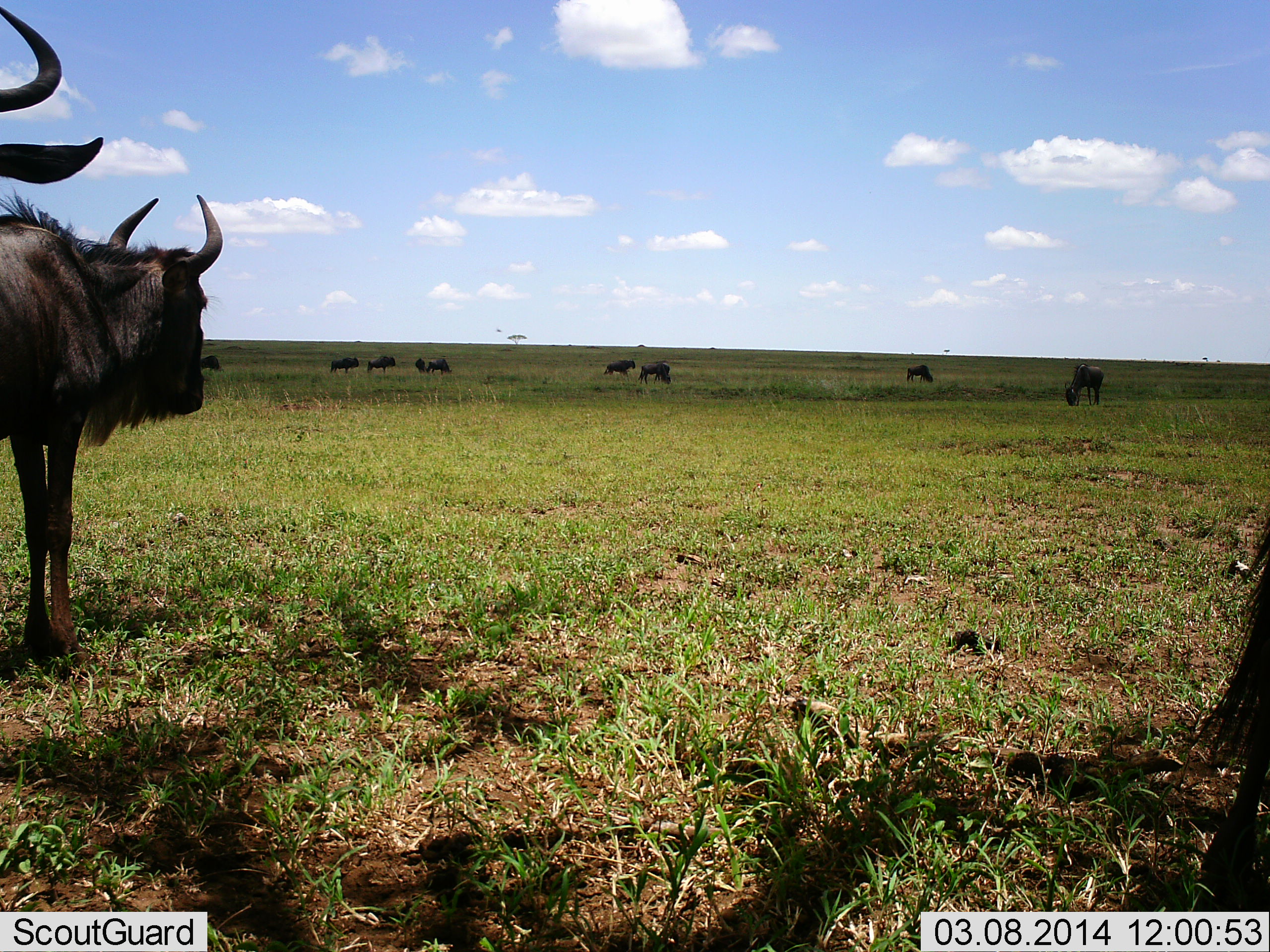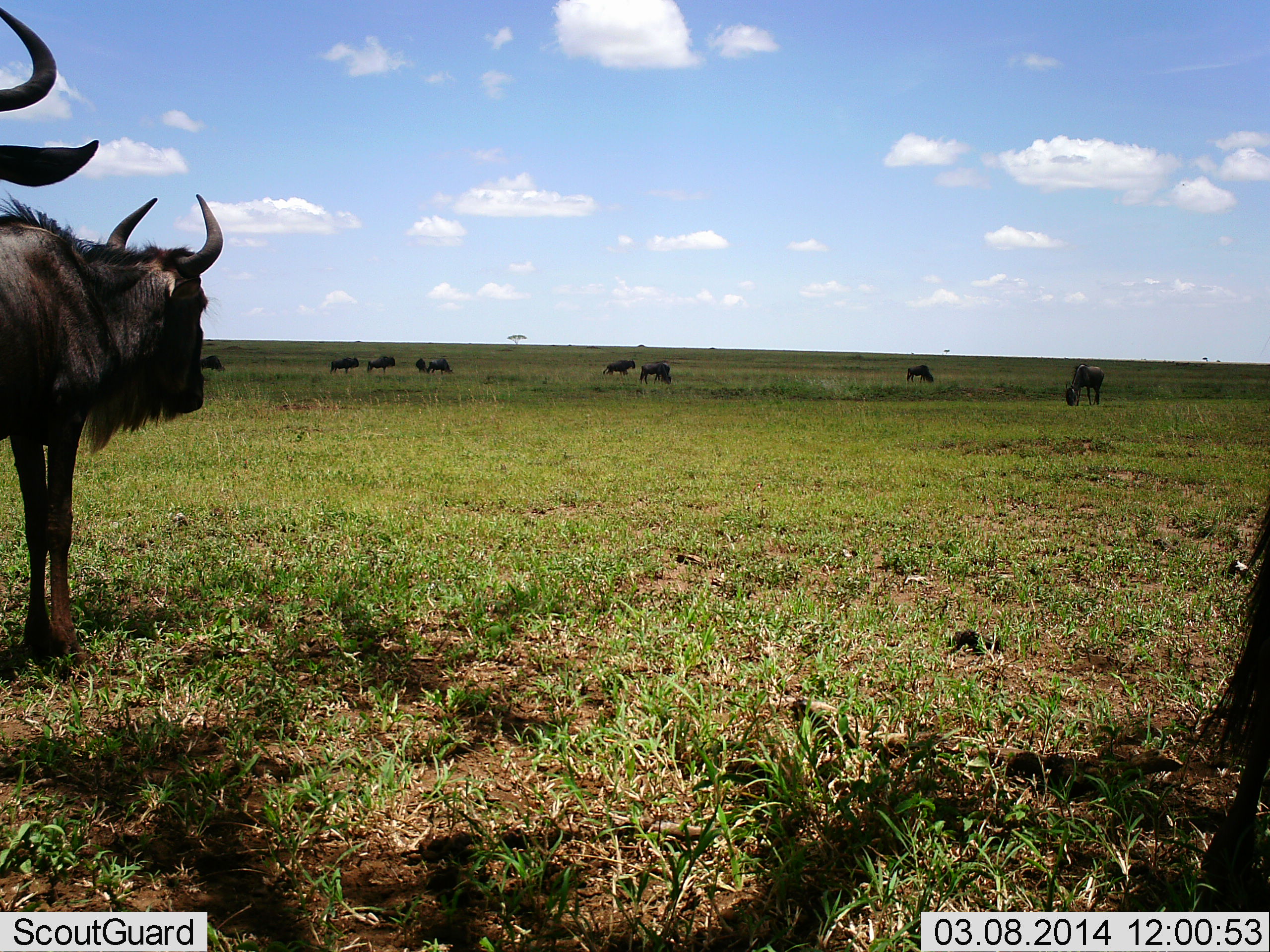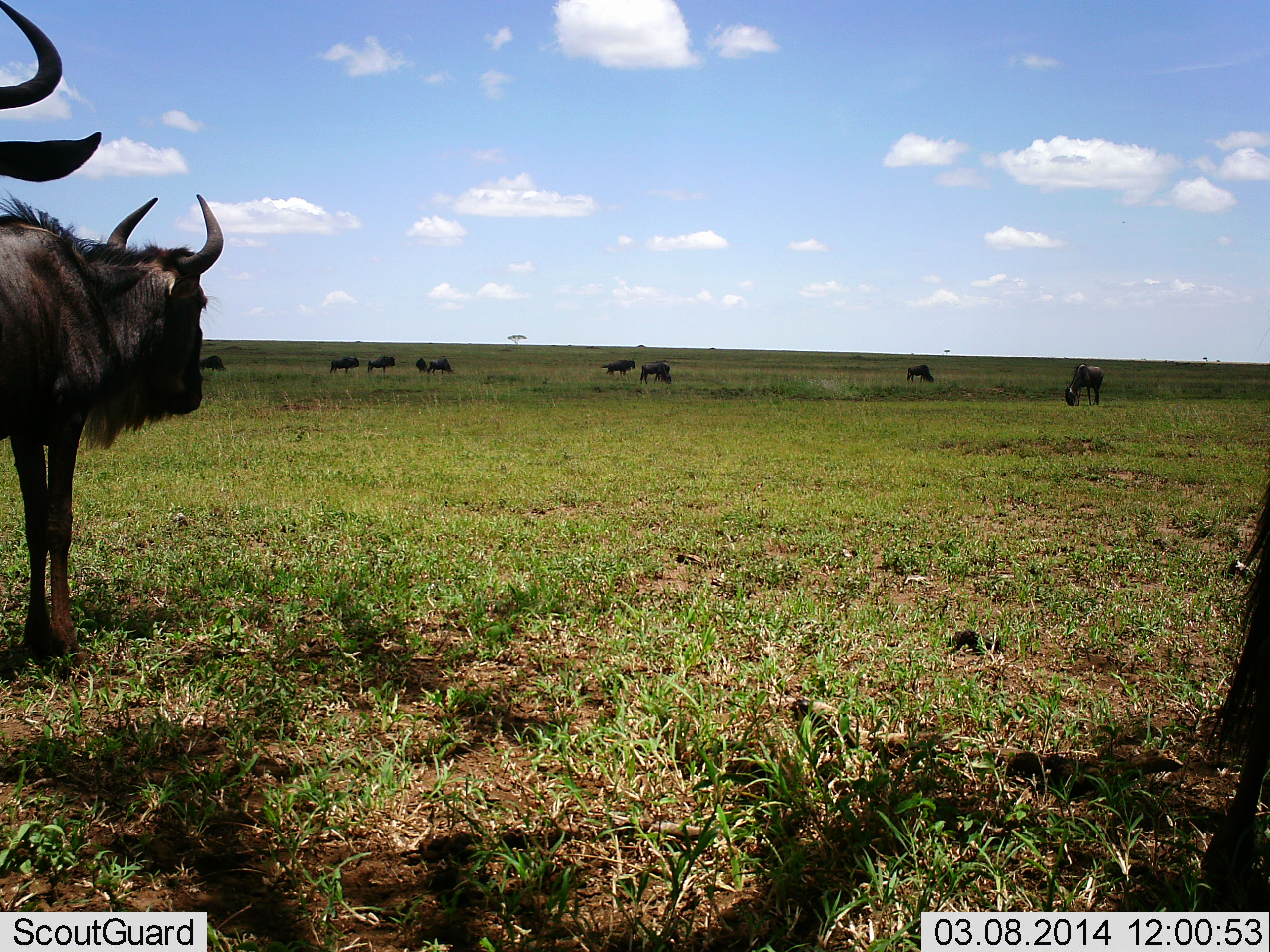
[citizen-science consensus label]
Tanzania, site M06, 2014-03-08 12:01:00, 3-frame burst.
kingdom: Animalia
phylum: Chordata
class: Mammalia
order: Artiodactyla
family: Bovidae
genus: Connochaetes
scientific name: Connochaetes taurinus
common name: blue wildebeest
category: wildebeest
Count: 11-50.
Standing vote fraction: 90%.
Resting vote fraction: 10%.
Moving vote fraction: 10%.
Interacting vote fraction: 0%.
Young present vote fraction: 0%.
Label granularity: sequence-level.